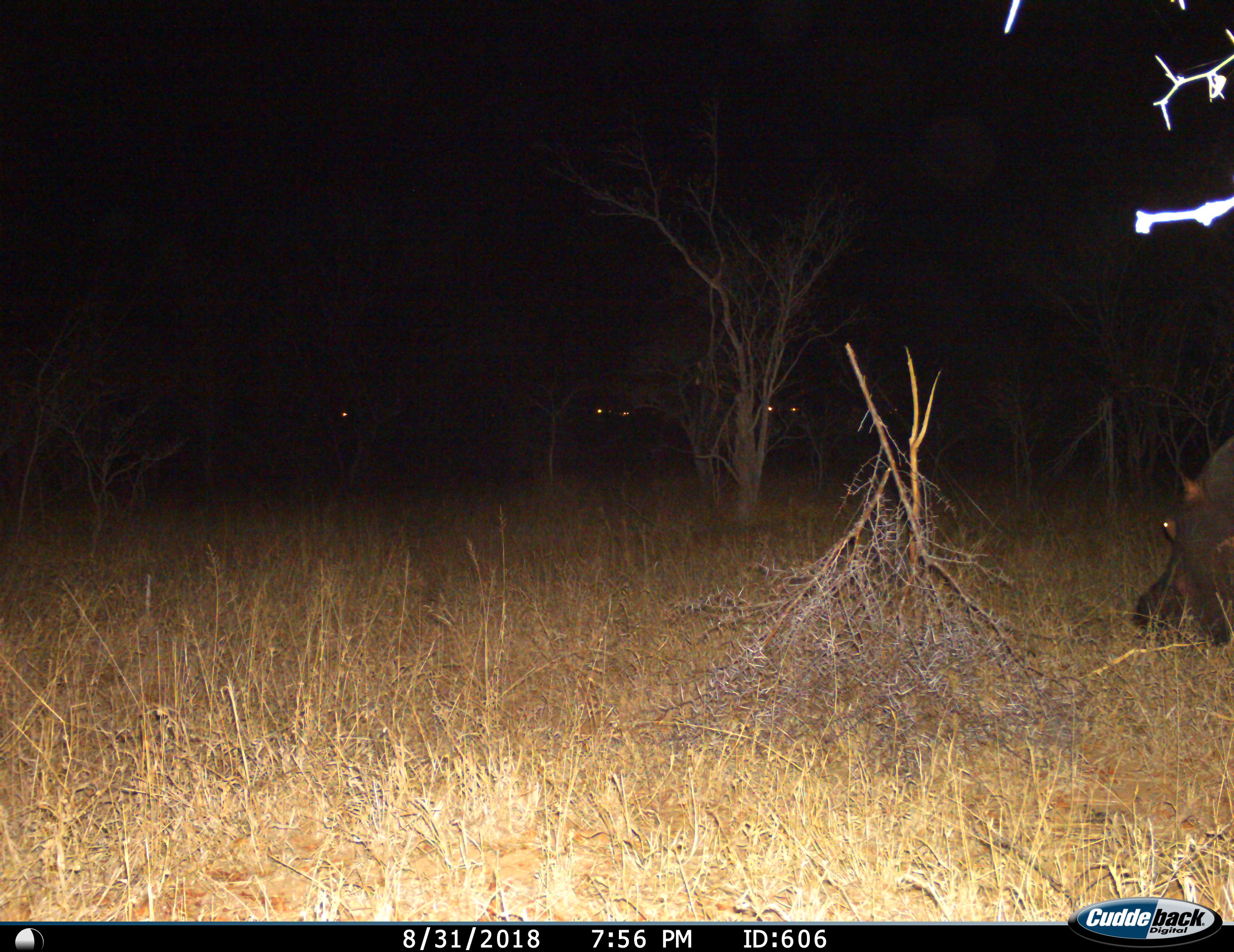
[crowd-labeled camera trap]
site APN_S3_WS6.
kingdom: Animalia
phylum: Chordata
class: Mammalia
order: Artiodactyla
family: Hippopotamidae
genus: Hippopotamus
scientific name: Hippopotamus amphibius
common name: hippopotamus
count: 1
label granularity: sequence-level